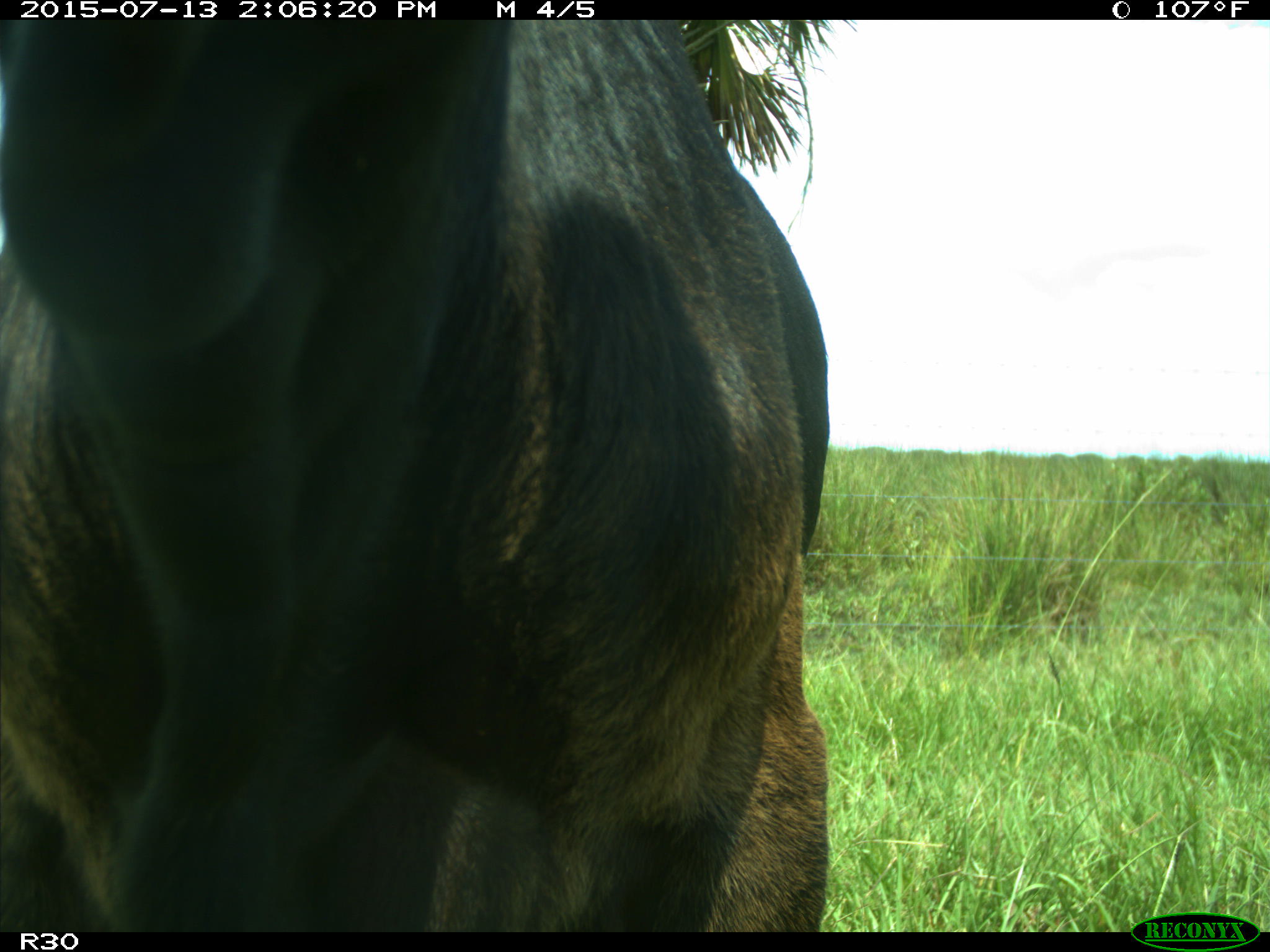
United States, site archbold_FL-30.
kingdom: Animalia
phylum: Chordata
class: Mammalia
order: Artiodactyla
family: Bovidae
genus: Bos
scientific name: Bos taurus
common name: domestic cow